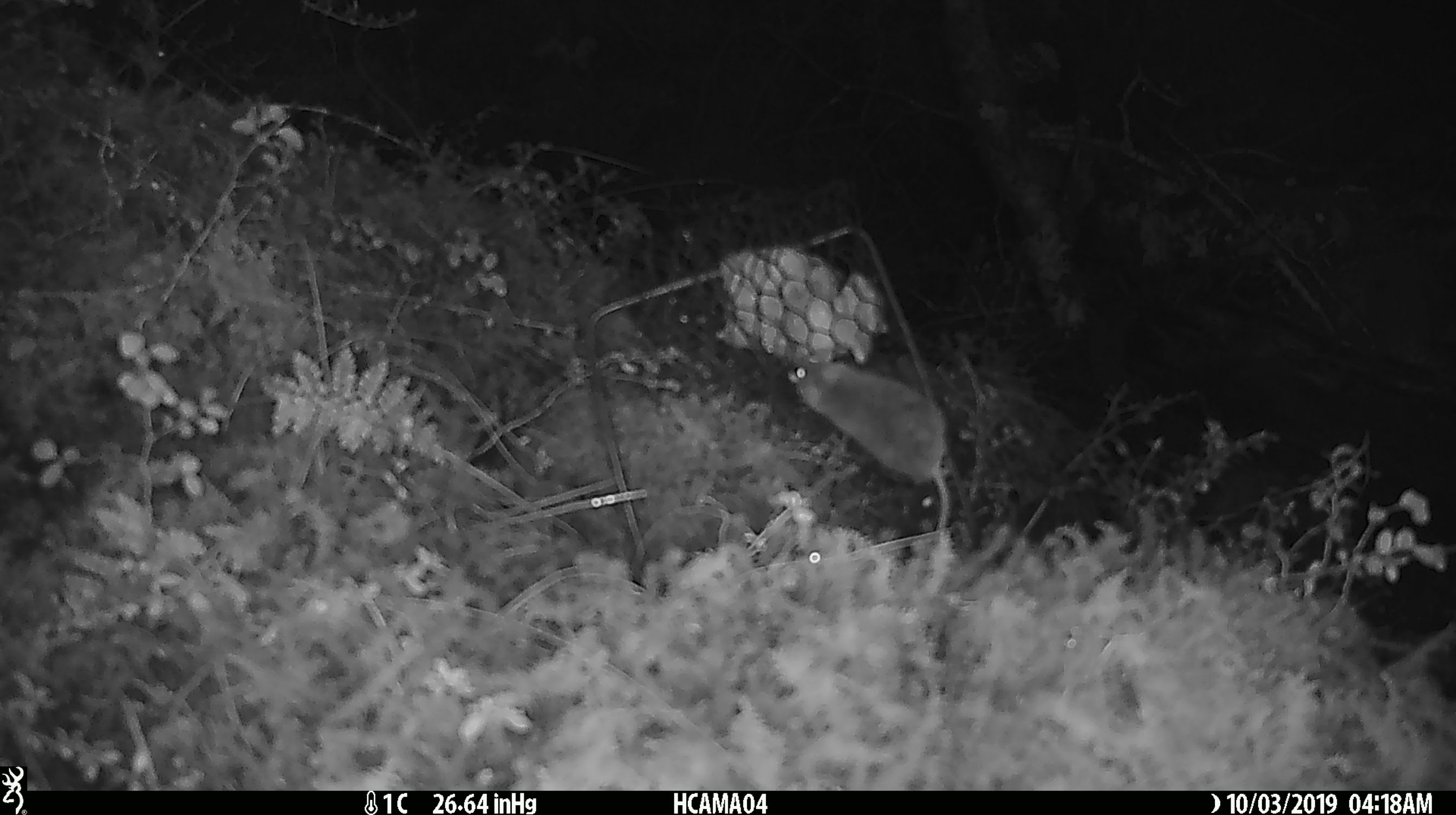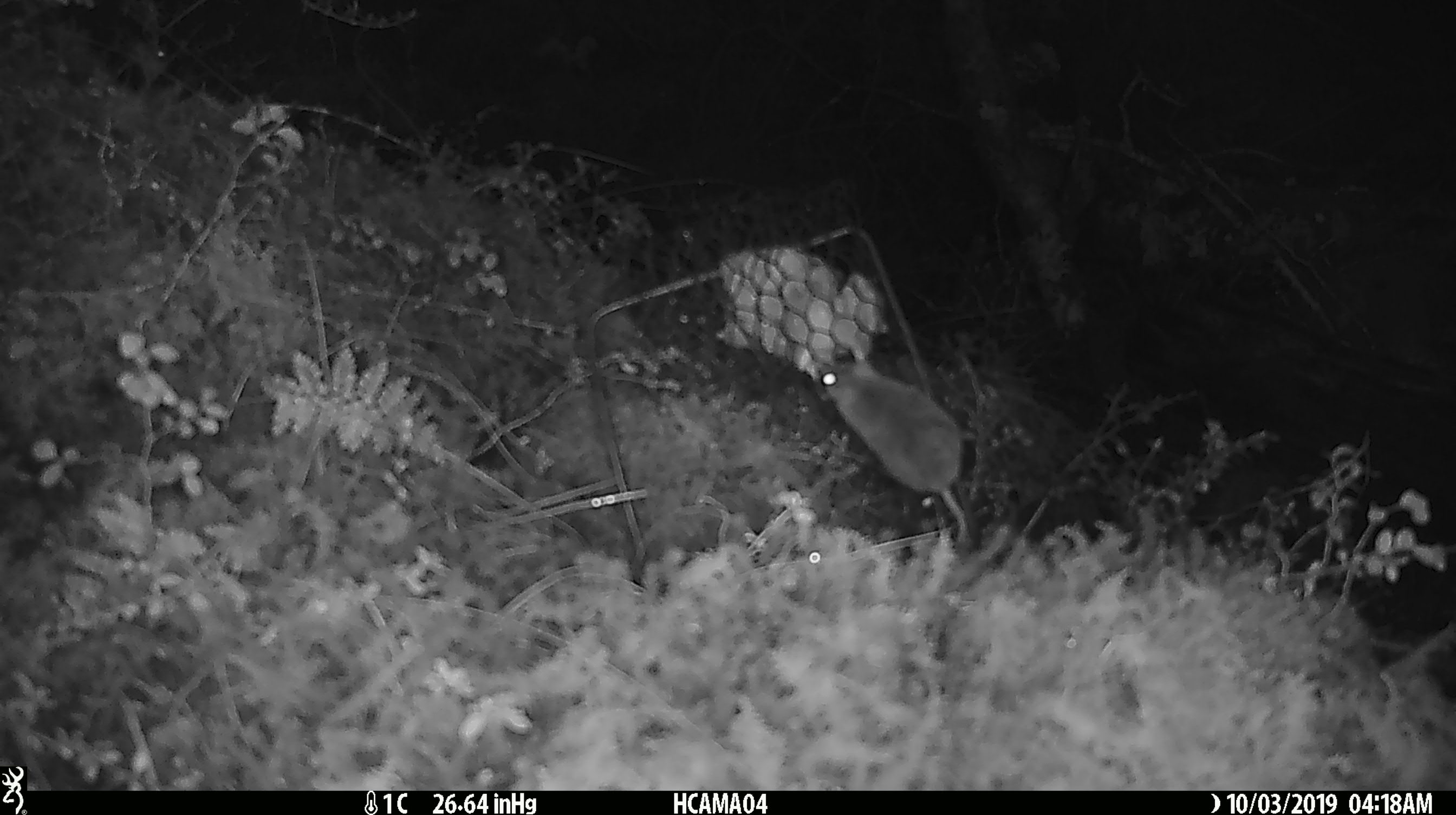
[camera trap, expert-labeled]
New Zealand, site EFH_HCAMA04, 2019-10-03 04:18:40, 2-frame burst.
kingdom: Animalia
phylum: Chordata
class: Mammalia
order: Rodentia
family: Muridae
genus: Mus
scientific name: Mus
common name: mouse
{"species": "mouse (Mus)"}